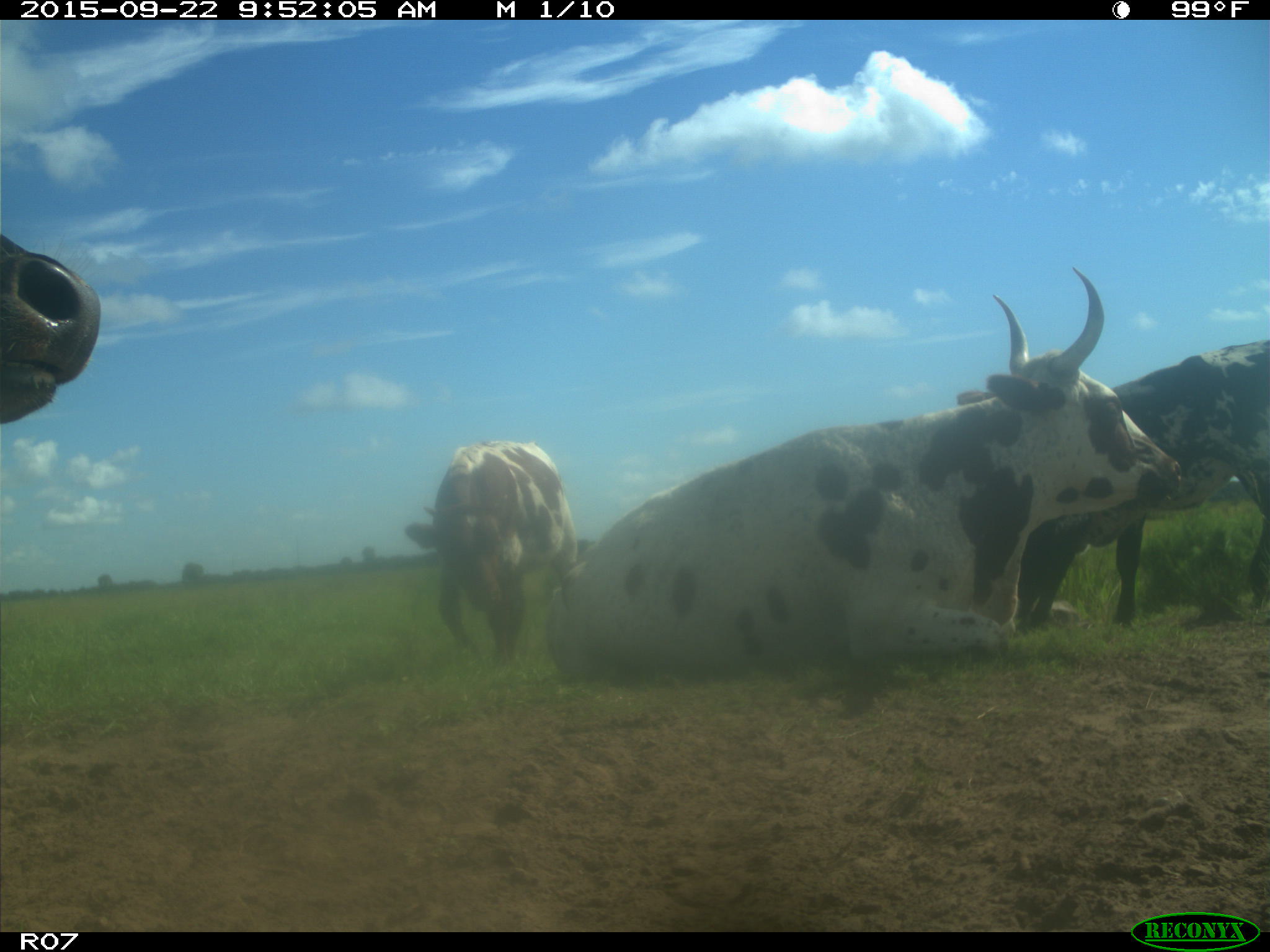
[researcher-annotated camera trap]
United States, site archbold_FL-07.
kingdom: Animalia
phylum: Chordata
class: Mammalia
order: Artiodactyla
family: Bovidae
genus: Bos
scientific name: Bos taurus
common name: domestic cow